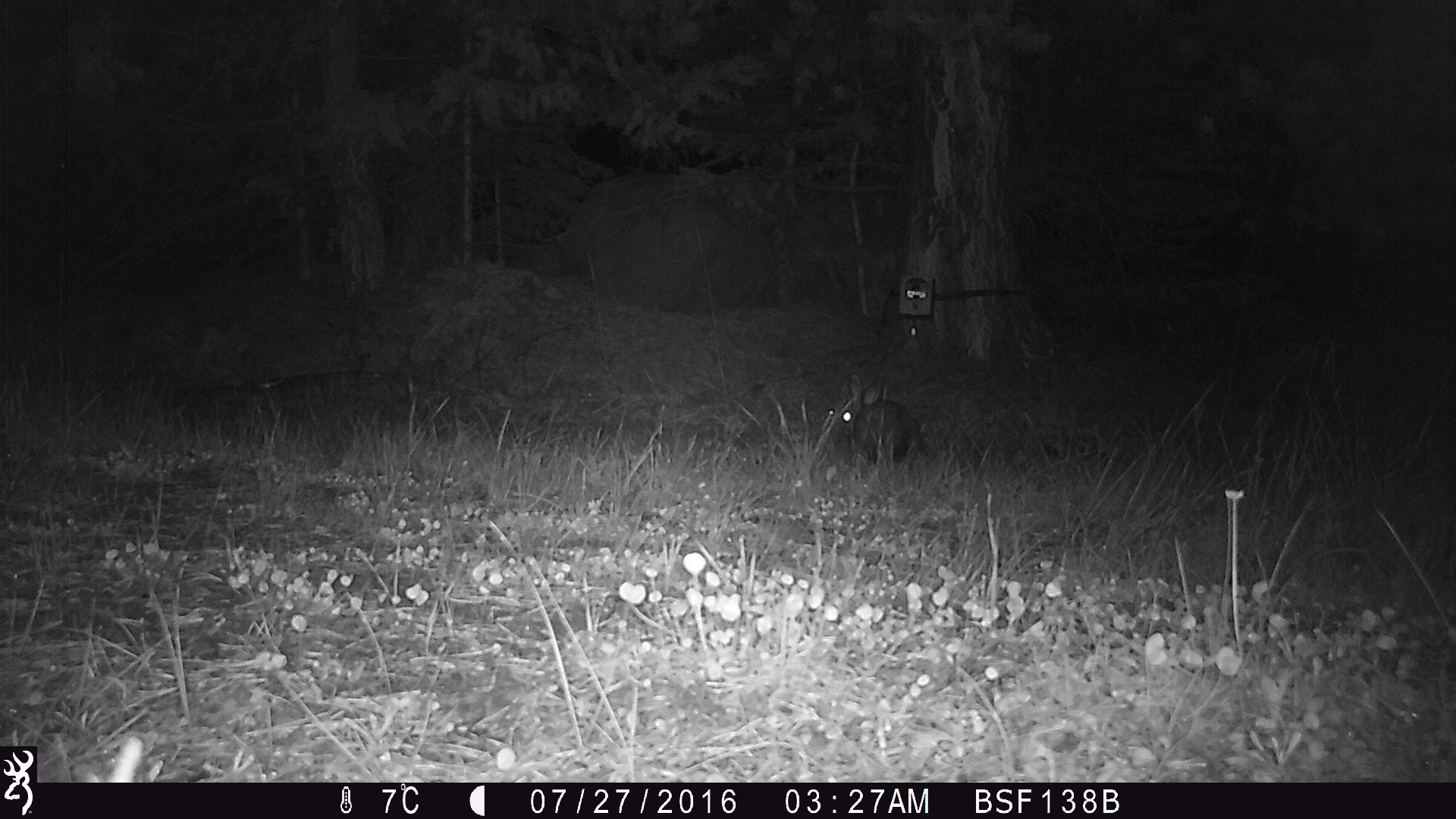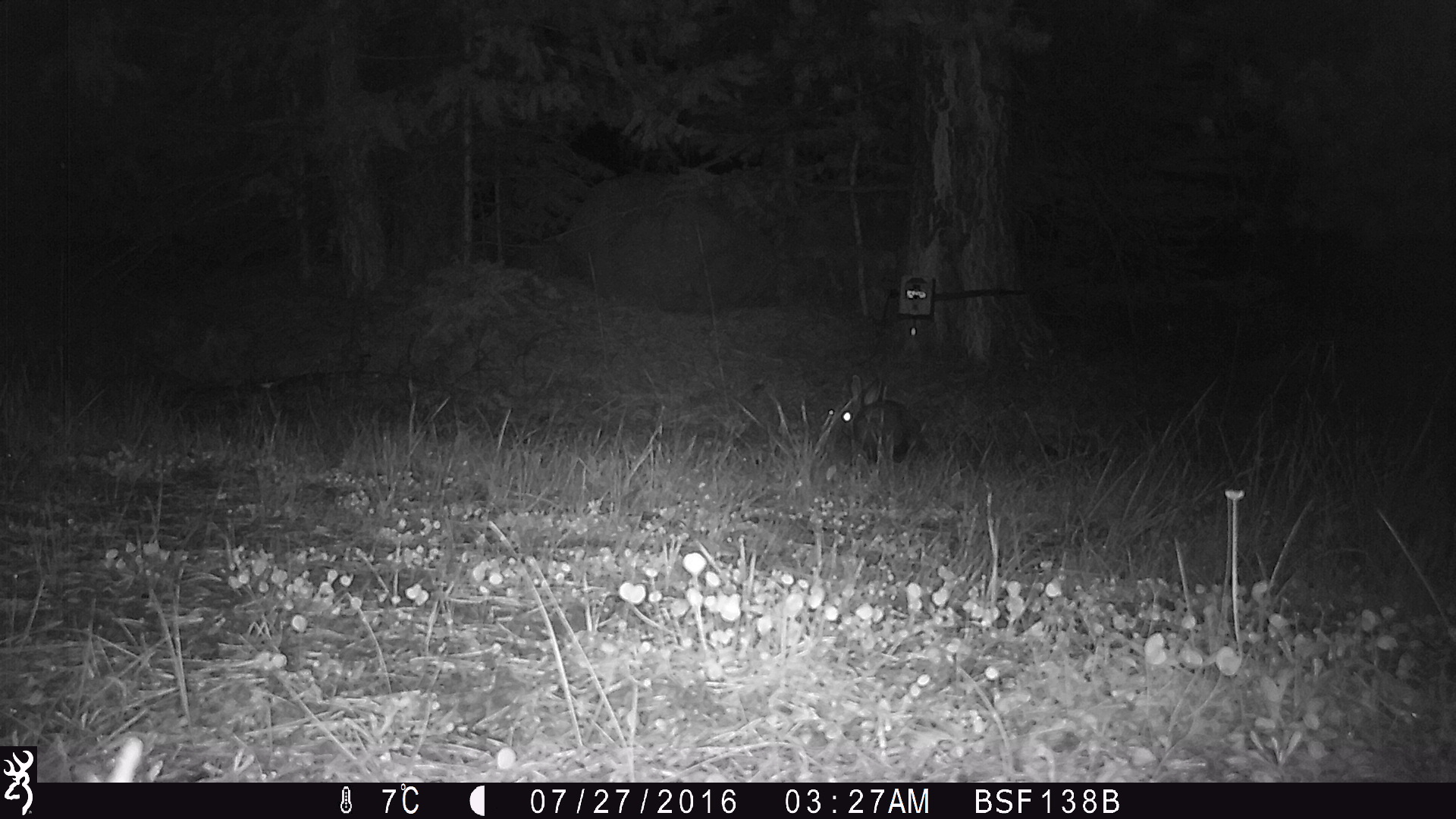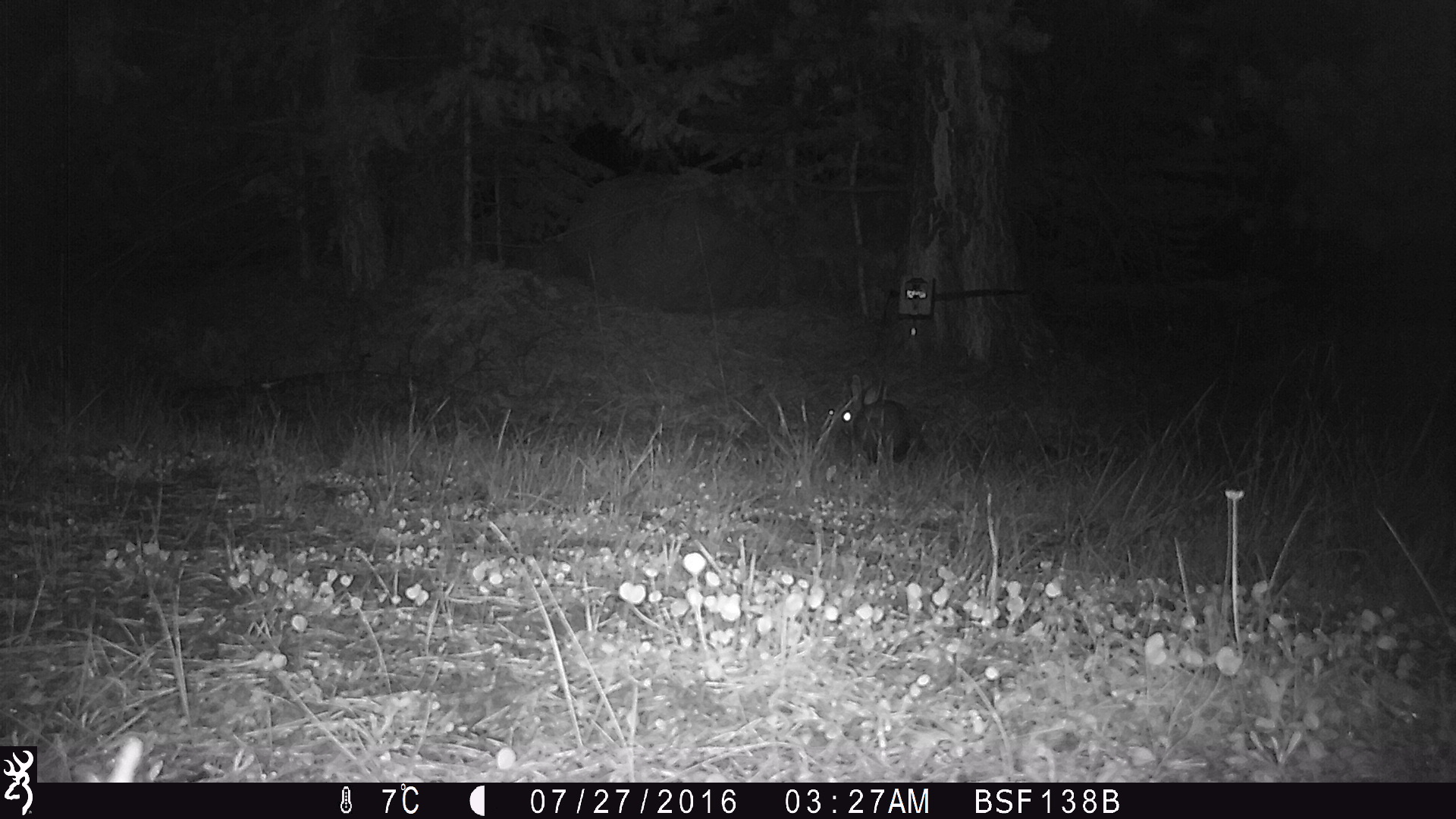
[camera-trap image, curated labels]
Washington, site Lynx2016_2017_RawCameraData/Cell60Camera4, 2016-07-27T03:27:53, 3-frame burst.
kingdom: Animalia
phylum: Chordata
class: Mammalia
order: Lagomorpha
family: Leporidae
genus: Lepus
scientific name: Lepus americanus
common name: snowshoe hare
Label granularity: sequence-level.